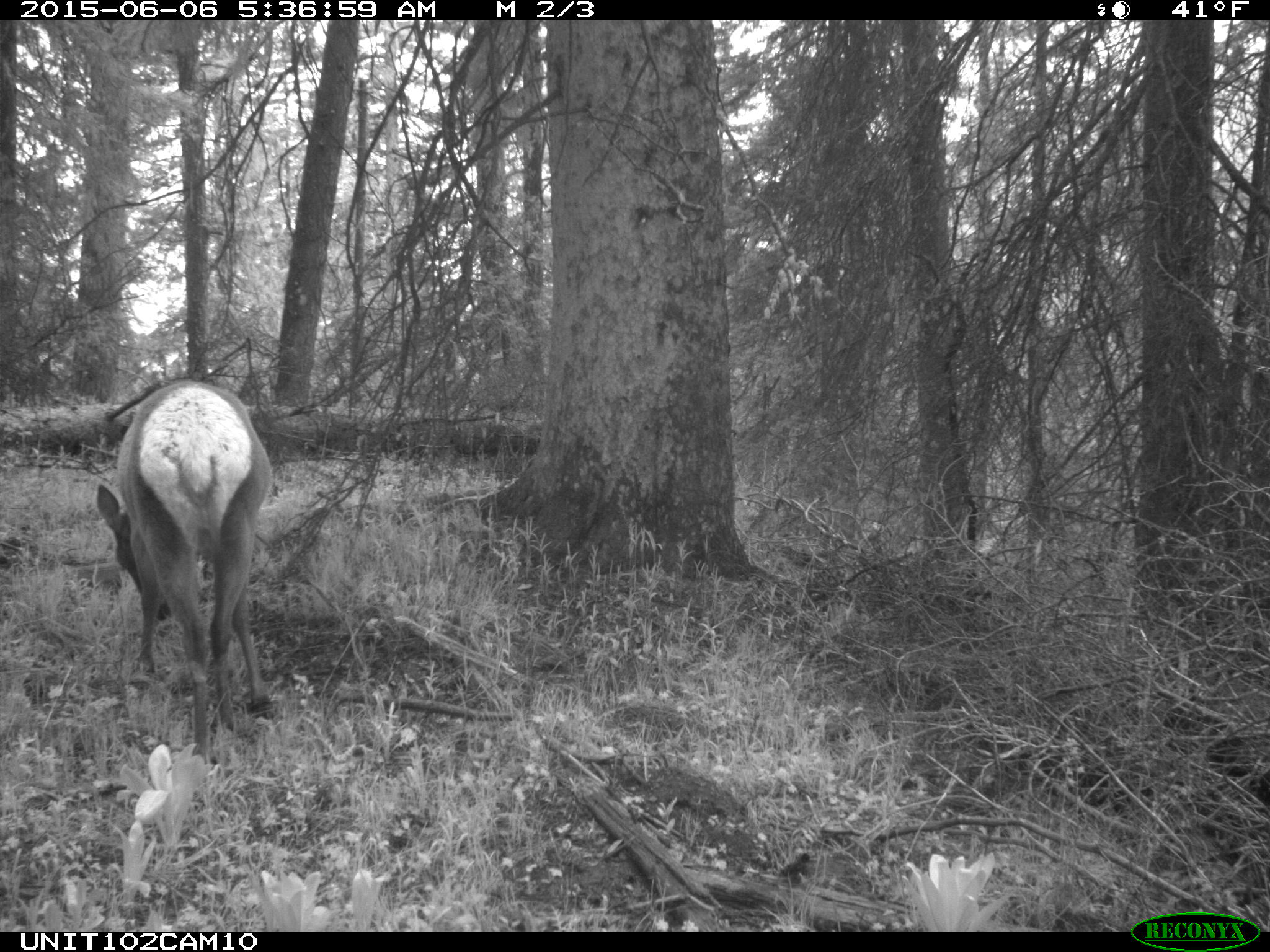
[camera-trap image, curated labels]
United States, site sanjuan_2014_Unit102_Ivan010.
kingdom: Animalia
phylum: Chordata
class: Mammalia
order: Artiodactyla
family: Cervidae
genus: Cervus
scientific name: Cervus elaphus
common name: red deer